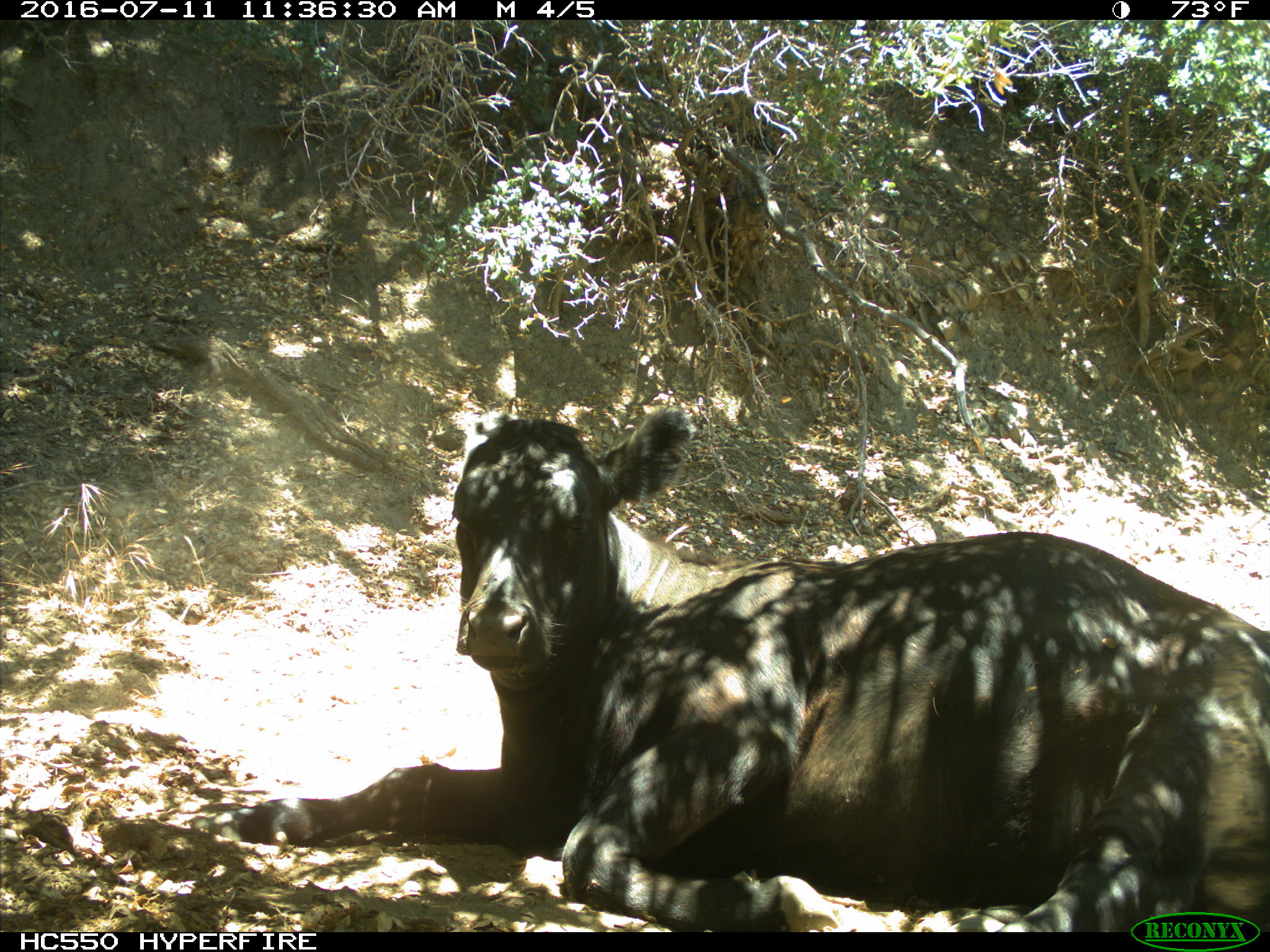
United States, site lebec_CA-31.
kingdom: Animalia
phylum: Chordata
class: Mammalia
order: Artiodactyla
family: Bovidae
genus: Bos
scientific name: Bos taurus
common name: domestic cow